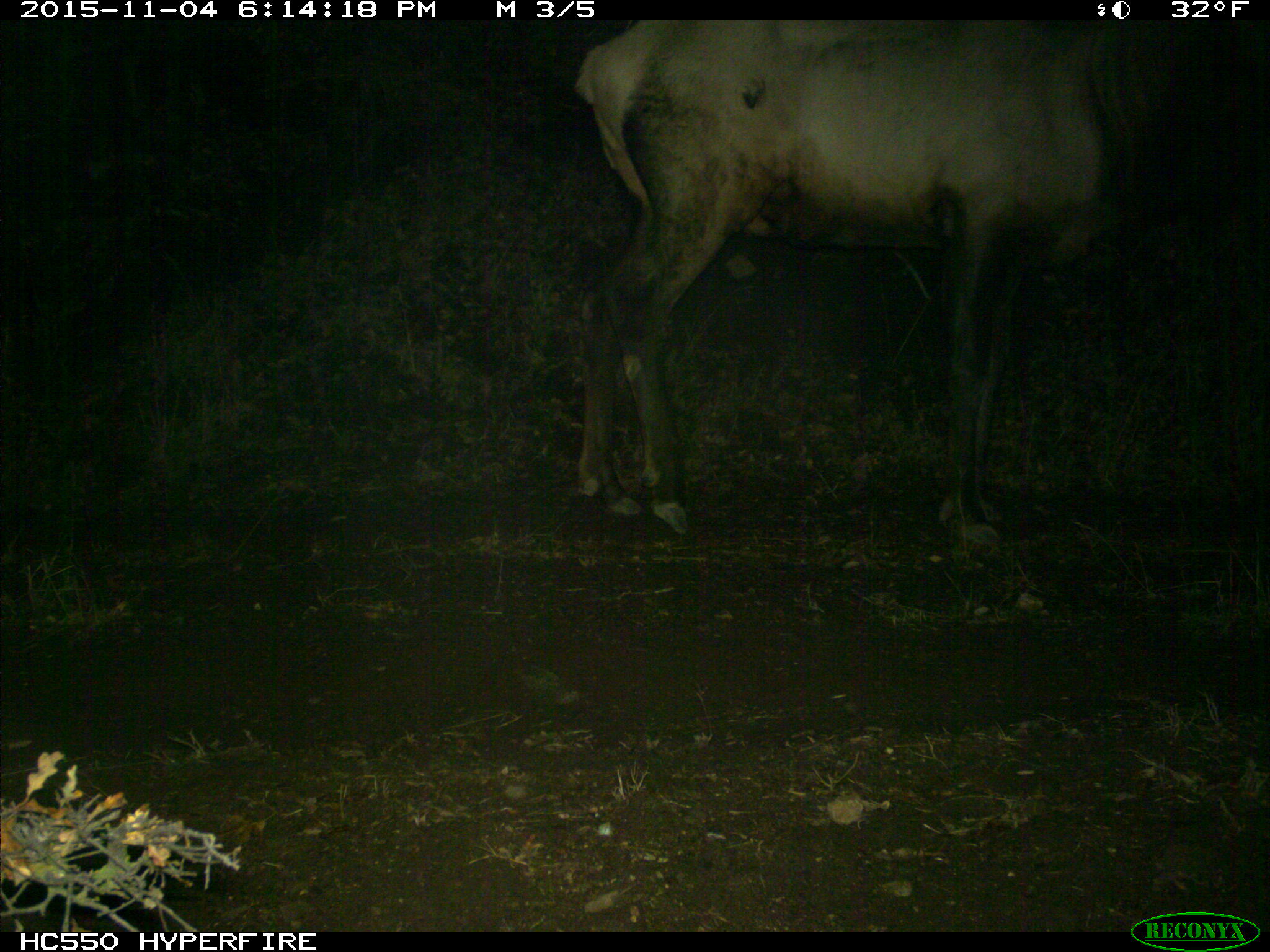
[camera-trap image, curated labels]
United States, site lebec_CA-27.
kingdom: Animalia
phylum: Chordata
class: Mammalia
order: Artiodactyla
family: Cervidae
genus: Cervus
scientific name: Cervus canadensis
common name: elk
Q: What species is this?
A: Cervus canadensis (elk).